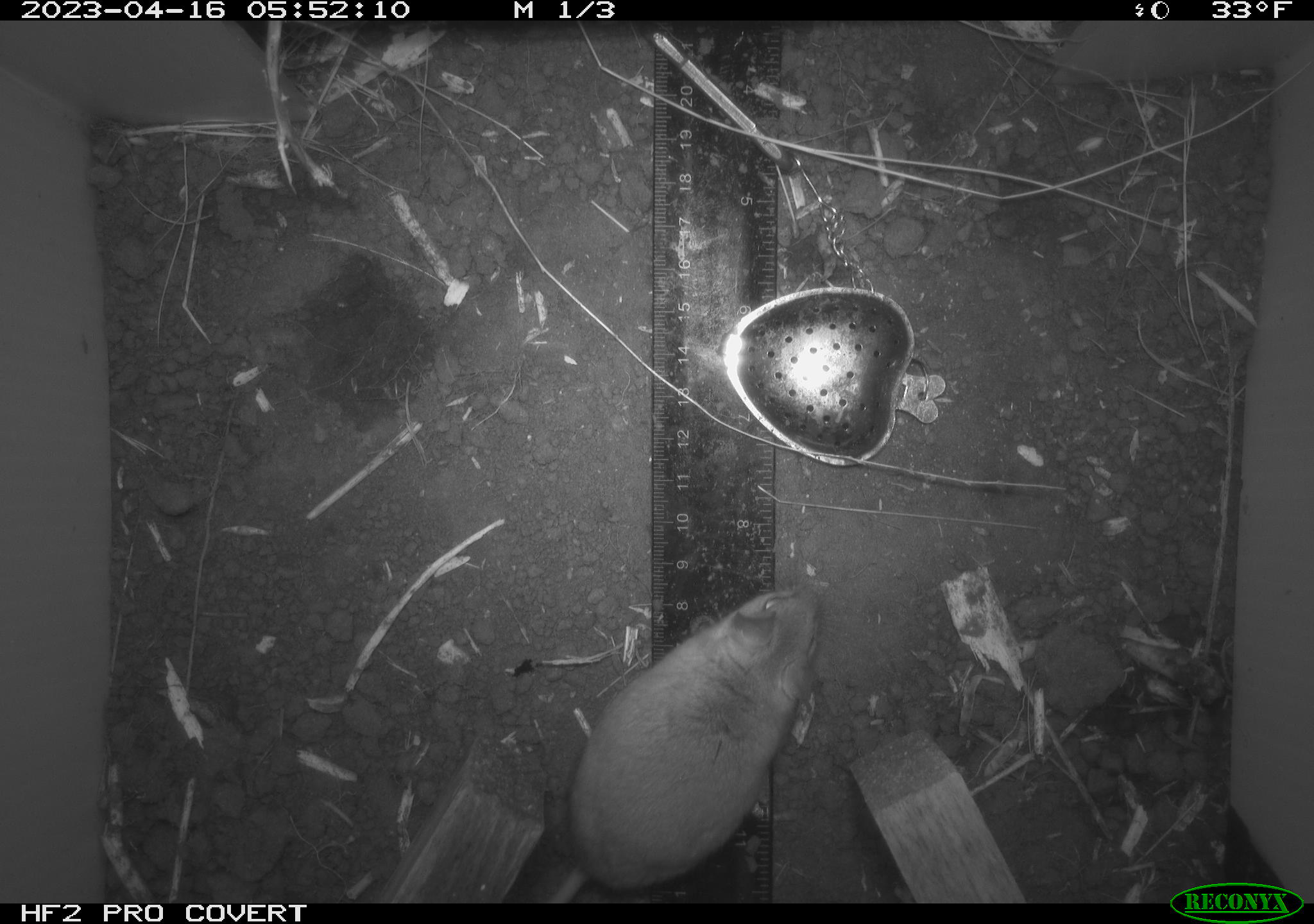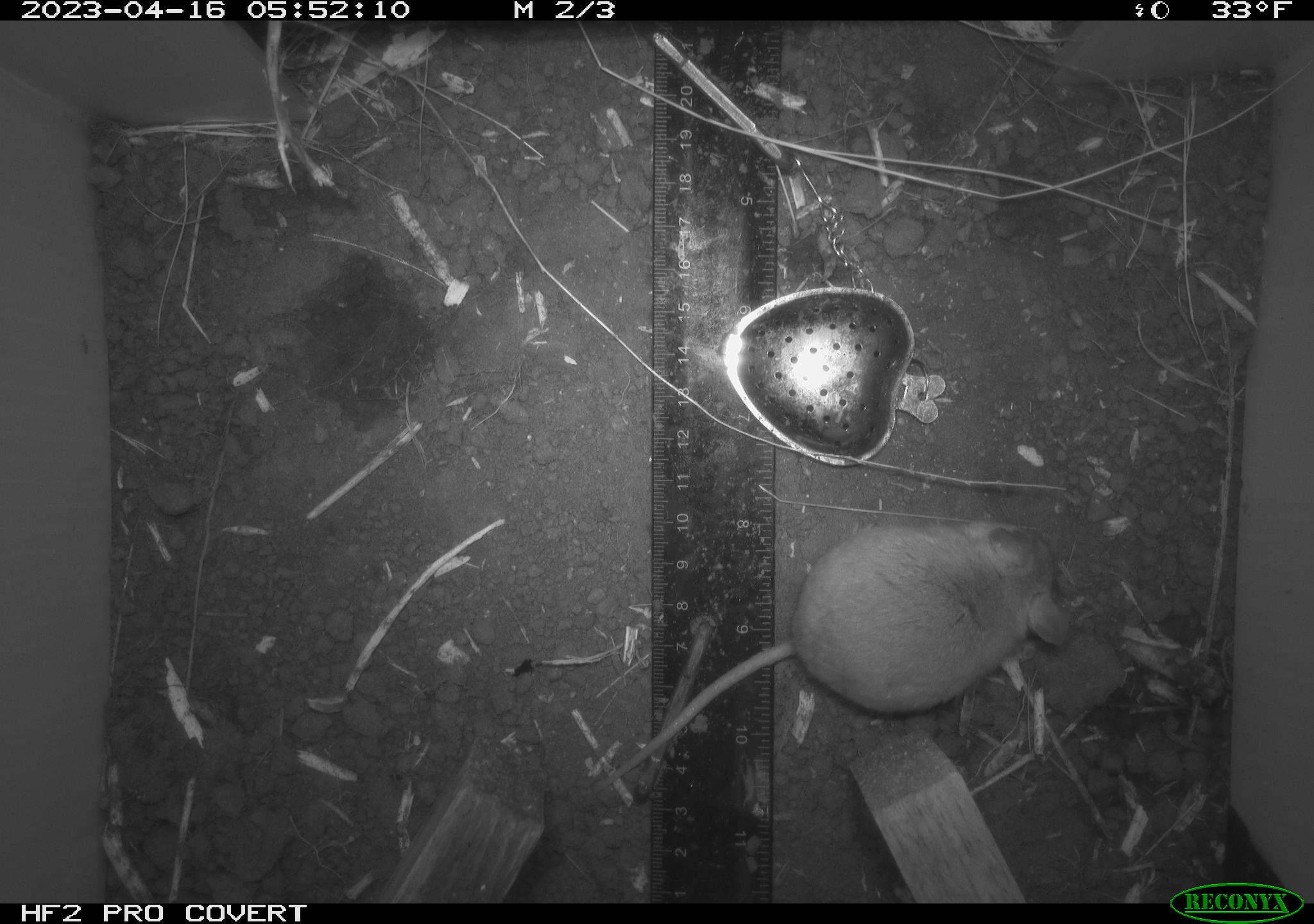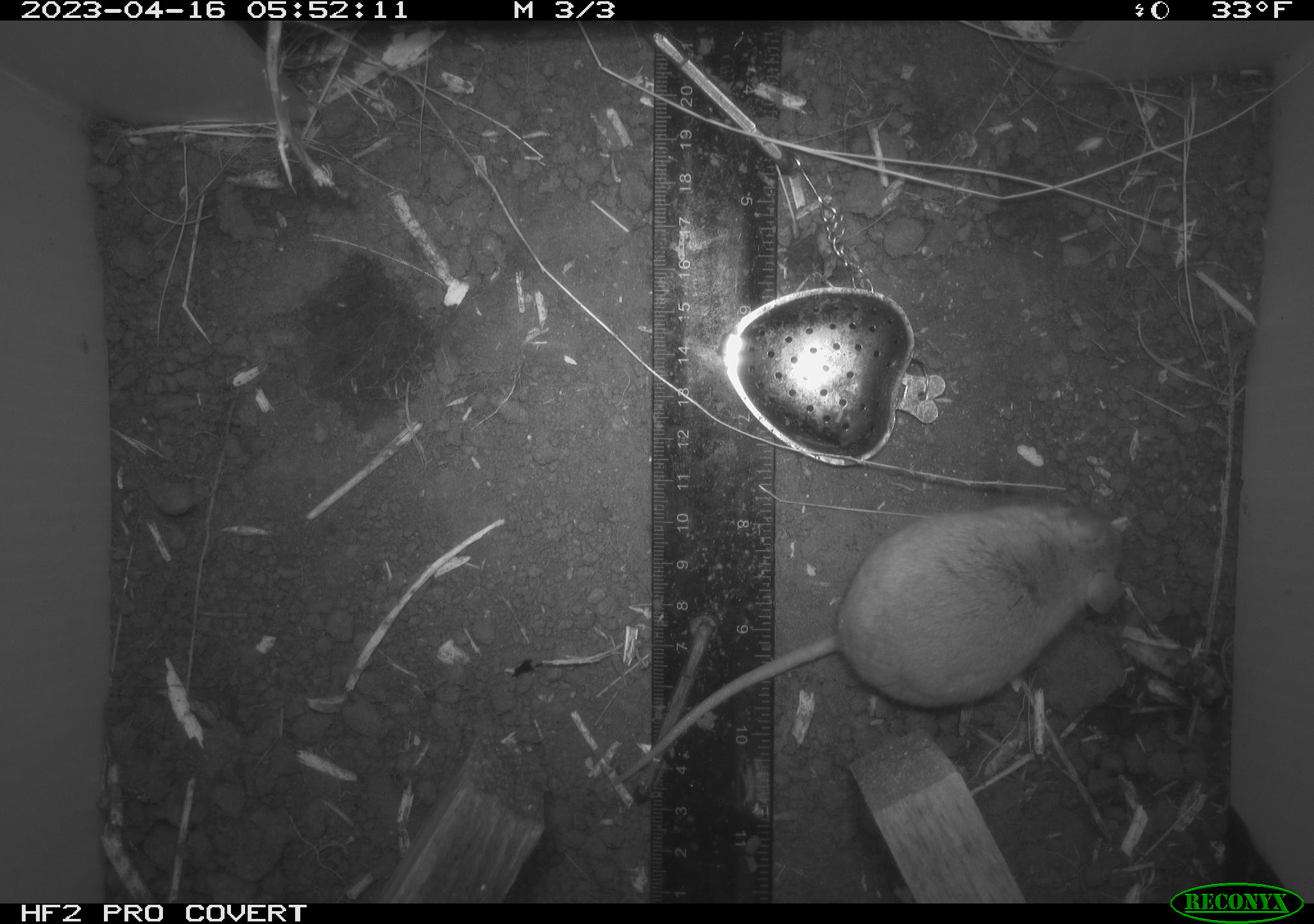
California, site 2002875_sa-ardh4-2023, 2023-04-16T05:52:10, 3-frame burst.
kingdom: Animalia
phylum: Chordata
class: Mammalia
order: Rodentia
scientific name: Rodentia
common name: mouse species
Mouse species (Rodentia).